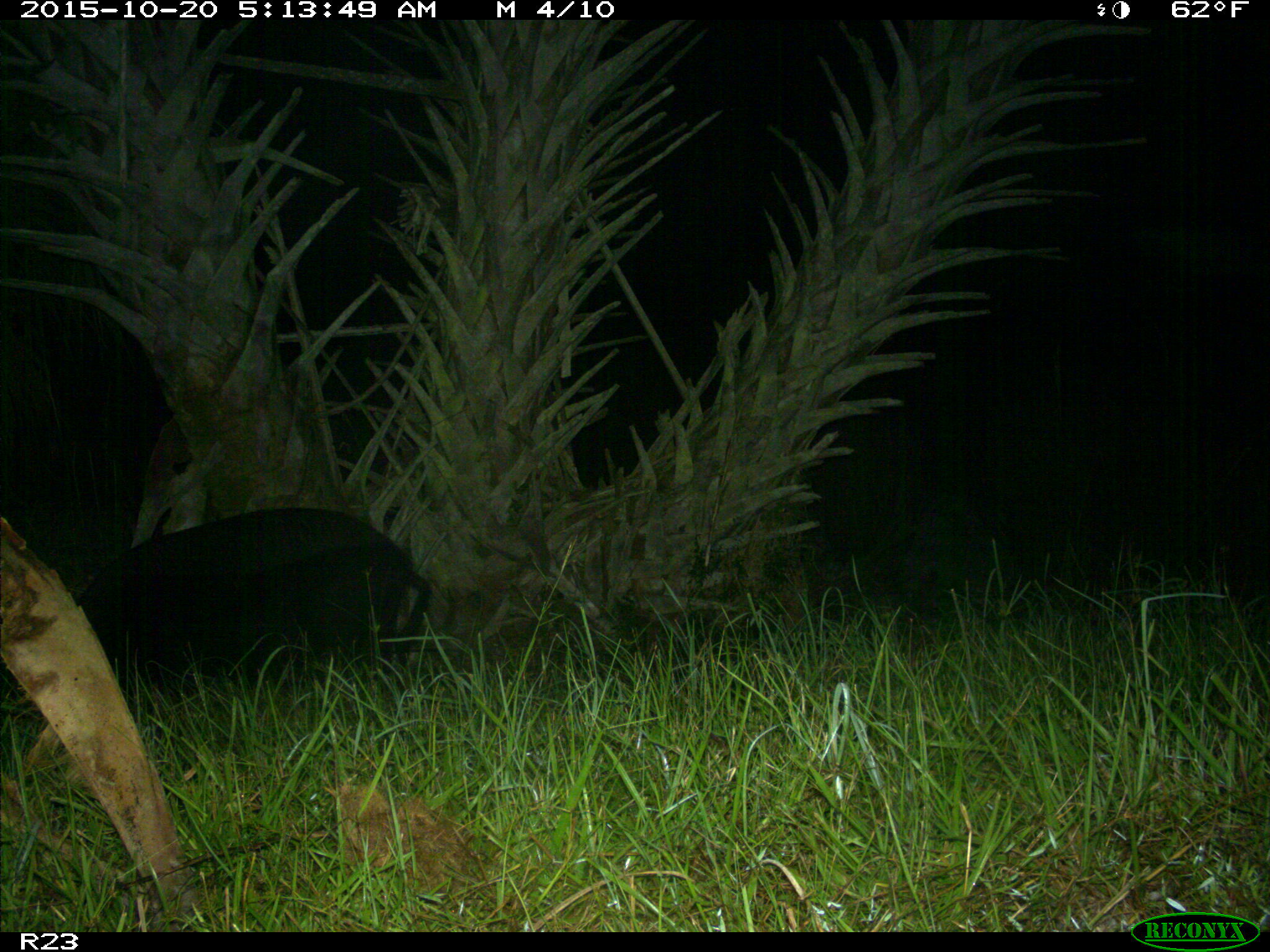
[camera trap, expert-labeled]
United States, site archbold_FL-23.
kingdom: Animalia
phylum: Chordata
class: Mammalia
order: Artiodactyla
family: Suidae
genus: Sus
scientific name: Sus scrofa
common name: wild boar